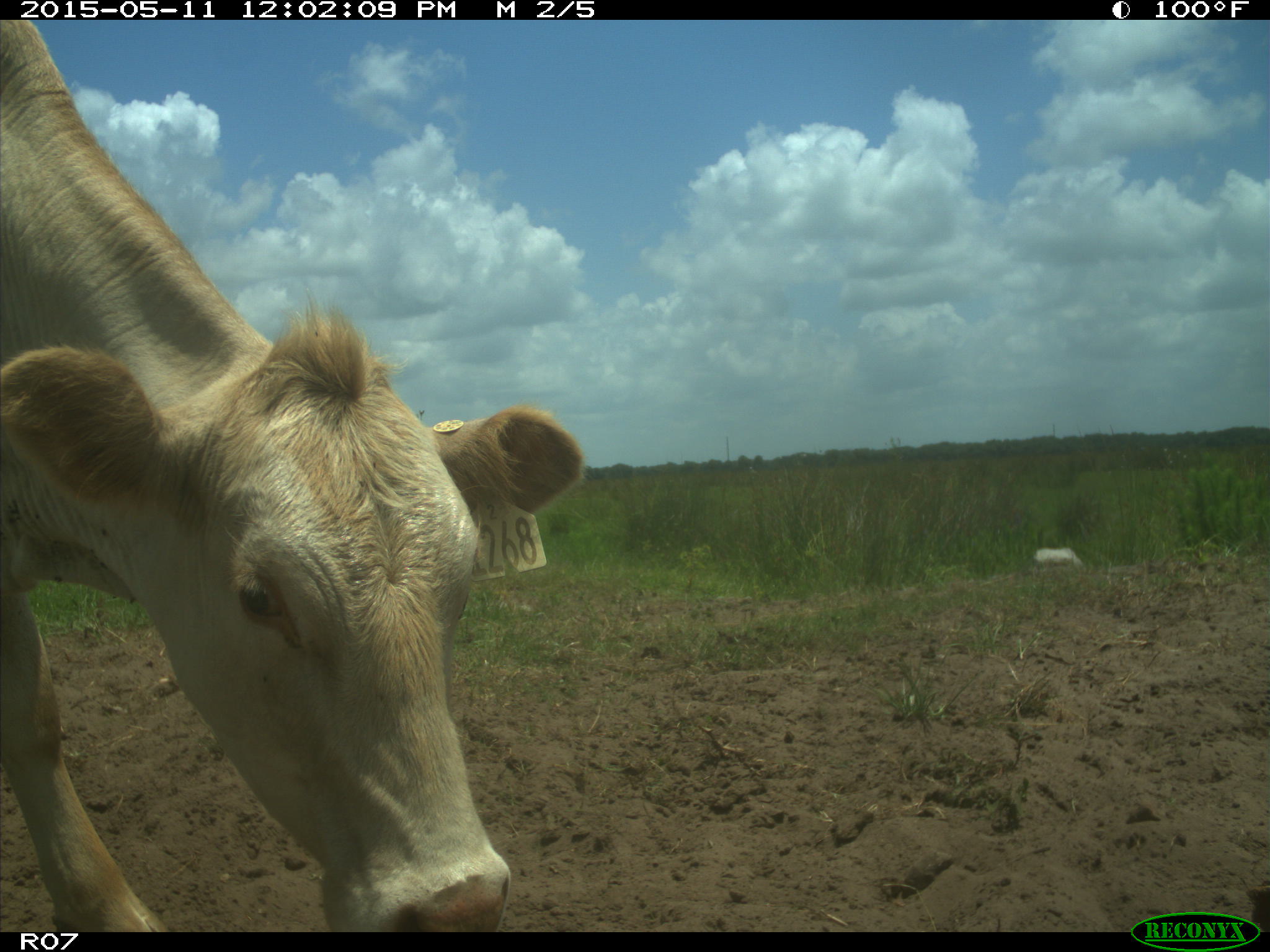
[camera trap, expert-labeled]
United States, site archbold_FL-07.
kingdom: Animalia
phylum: Chordata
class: Mammalia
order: Artiodactyla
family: Bovidae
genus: Bos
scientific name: Bos taurus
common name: domestic cow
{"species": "Bos taurus (domestic cow)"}